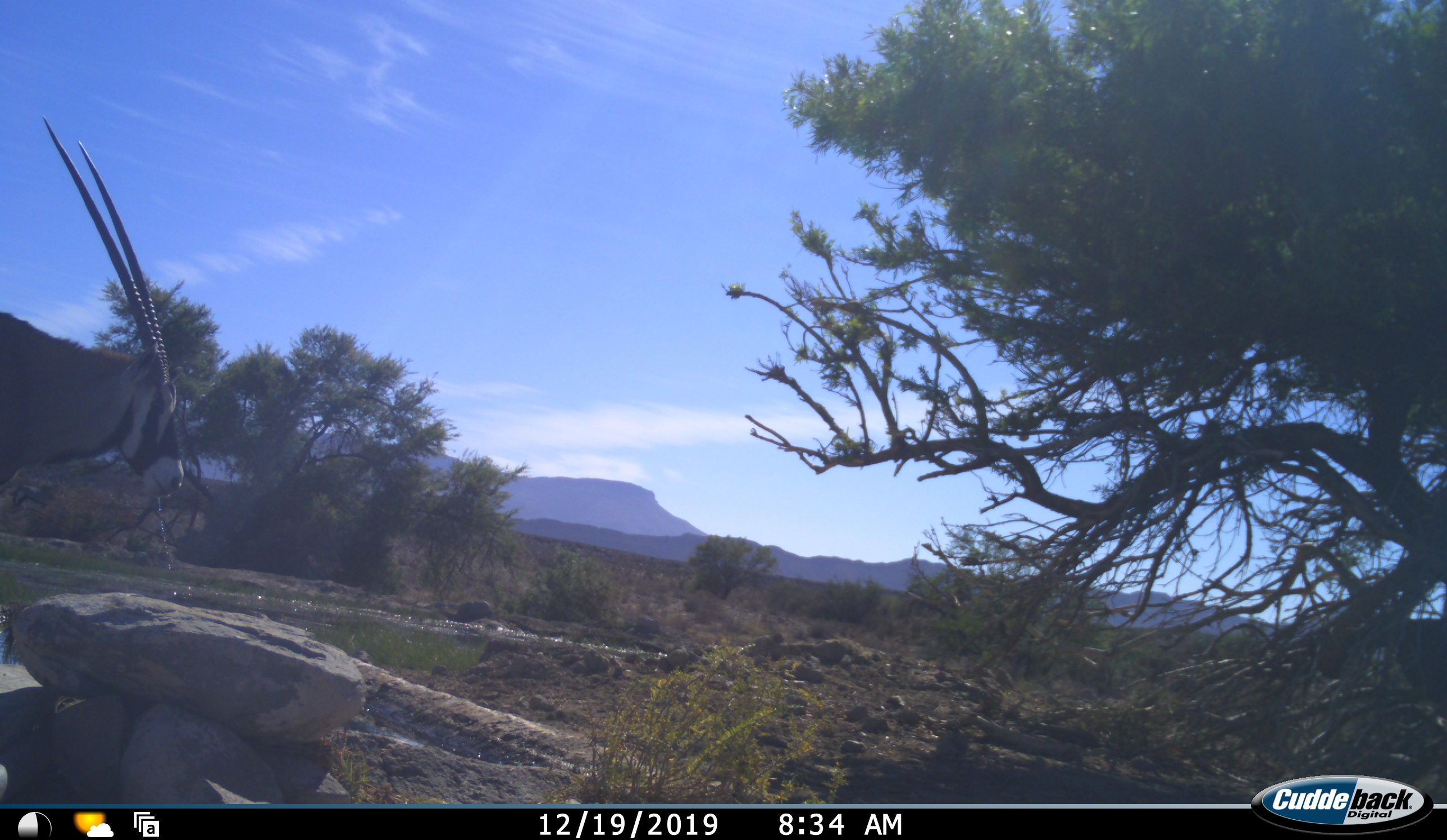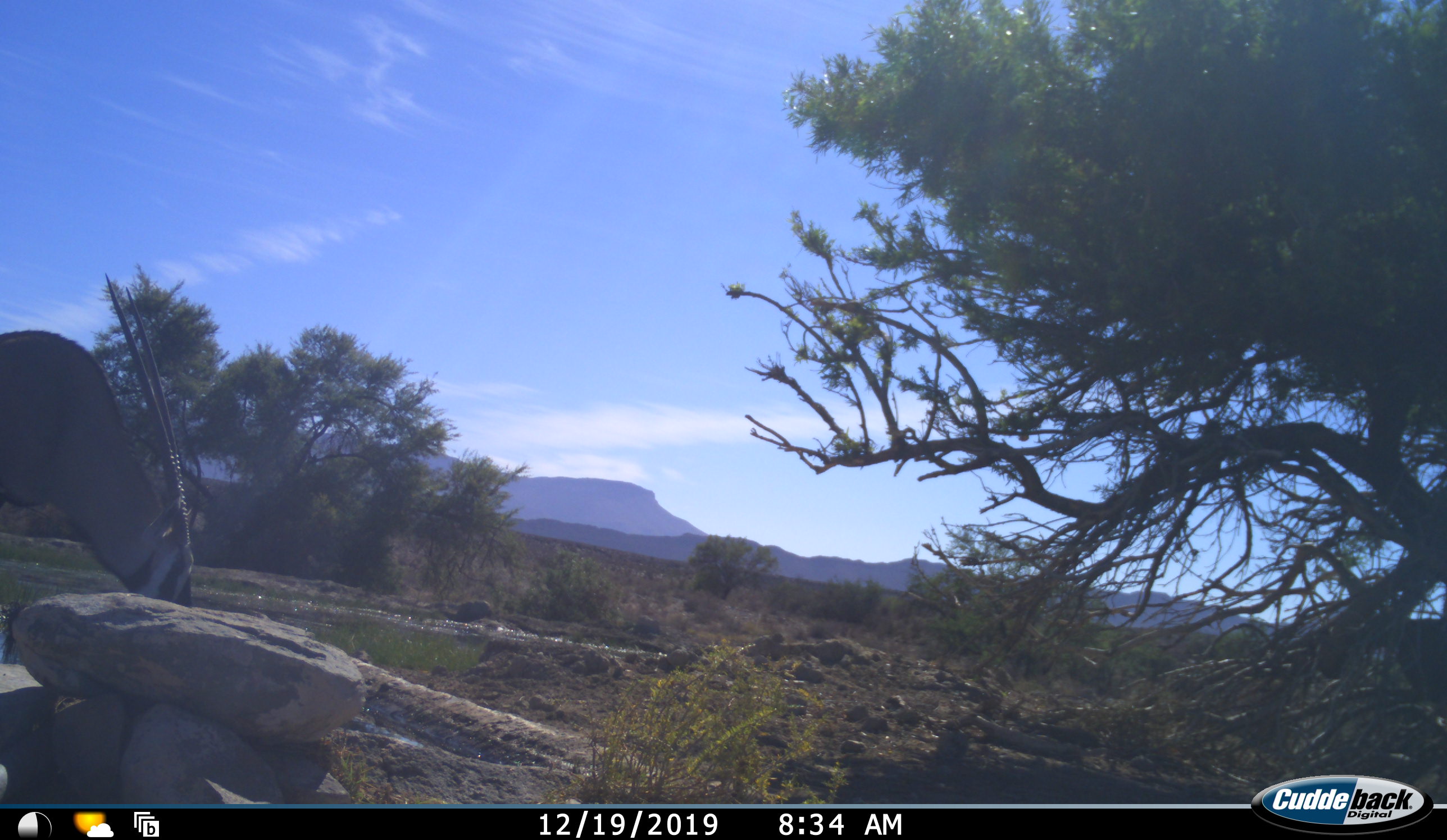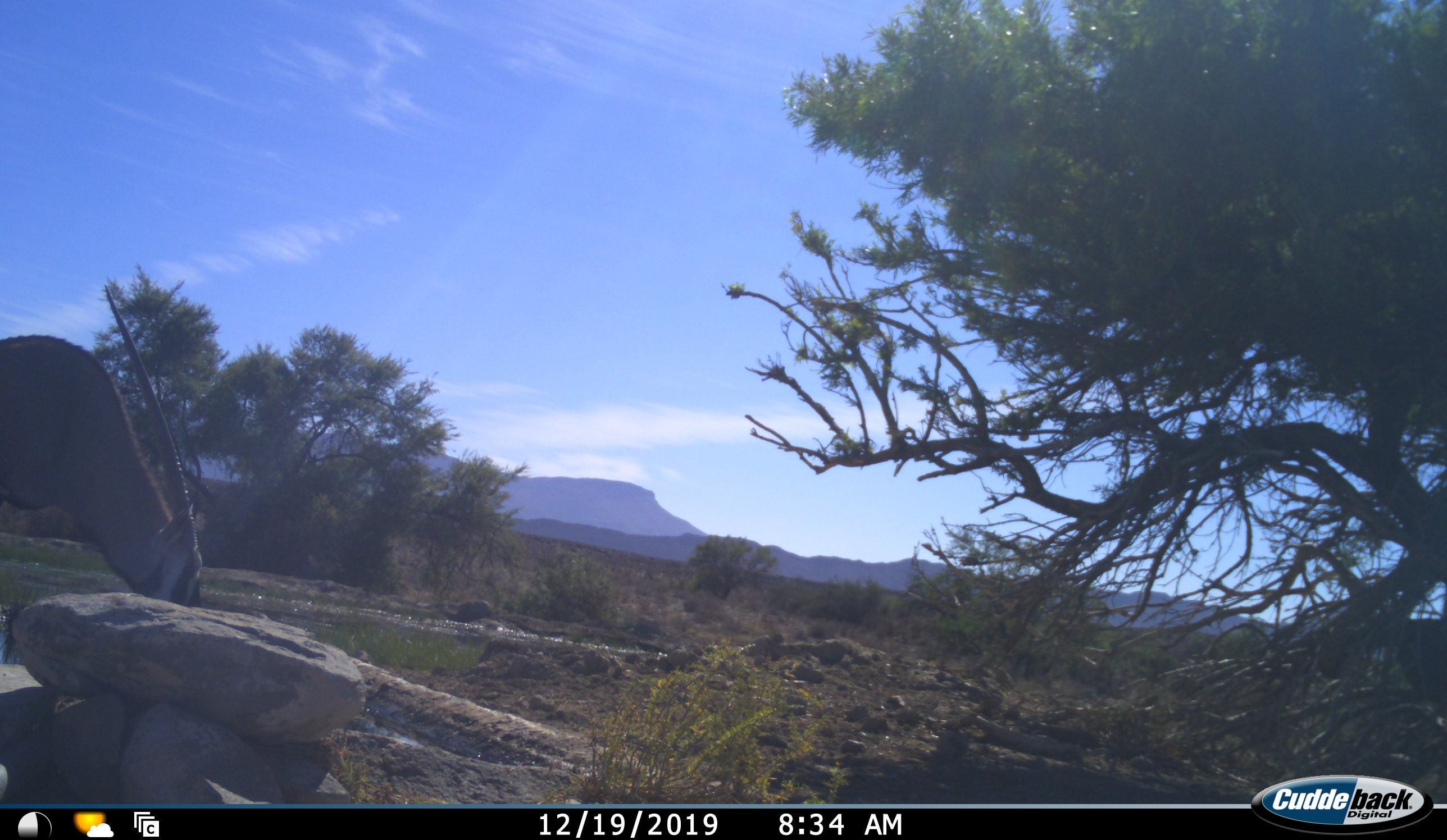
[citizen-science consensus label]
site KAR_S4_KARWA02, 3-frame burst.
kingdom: Animalia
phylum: Chordata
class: Mammalia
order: Artiodactyla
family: Bovidae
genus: Oryx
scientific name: Oryx gazella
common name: gemsbok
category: oryx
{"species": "oryx (gemsbok) (Oryx gazella)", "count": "1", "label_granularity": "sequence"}